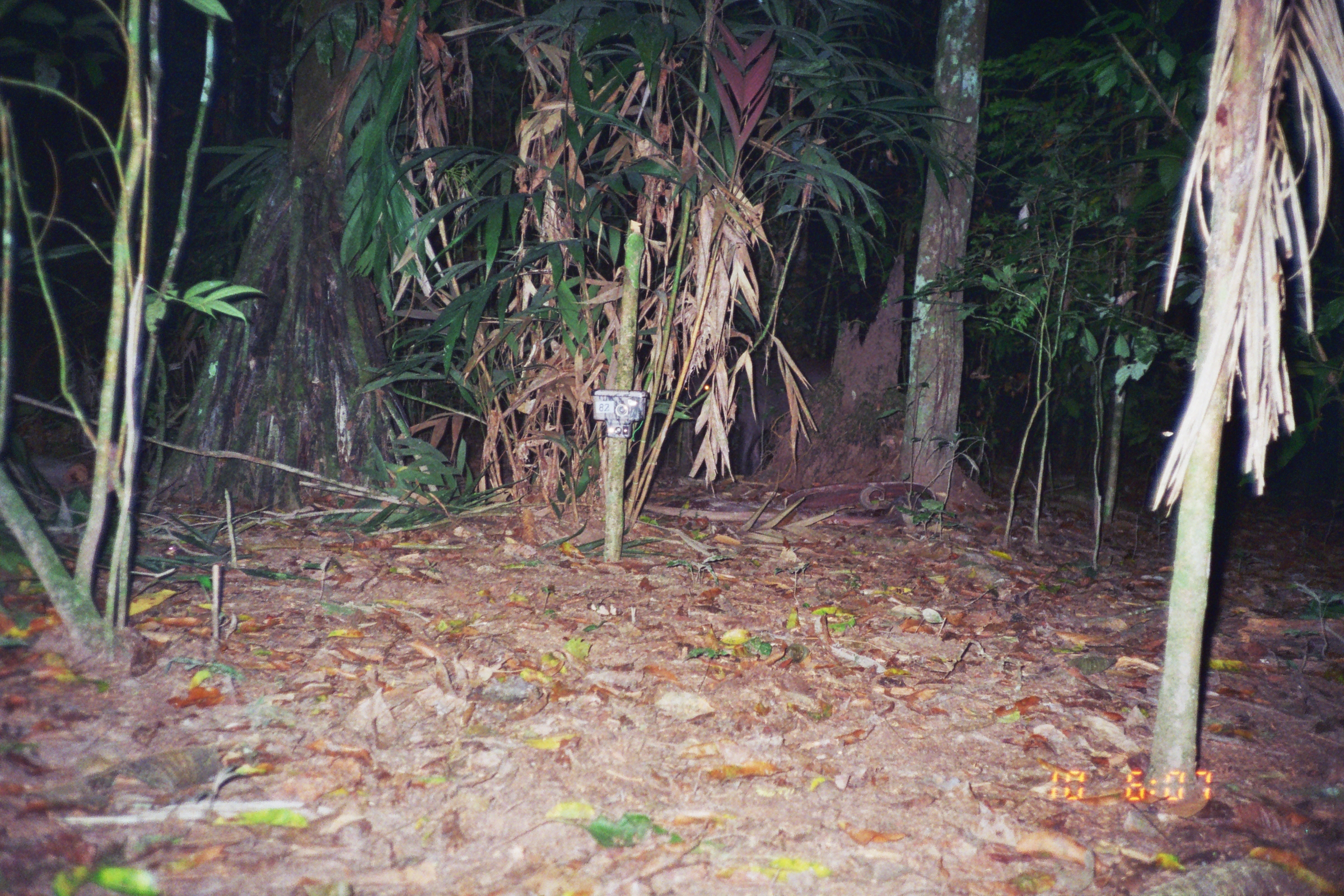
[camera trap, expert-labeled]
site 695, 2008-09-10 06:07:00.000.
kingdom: Animalia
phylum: Chordata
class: Mammalia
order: Perissodactyla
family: Tapiridae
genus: Tapirus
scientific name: Tapirus terrestris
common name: south american tapir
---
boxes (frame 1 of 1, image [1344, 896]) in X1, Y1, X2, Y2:
tapirus terrestris: 678, 355, 832, 480